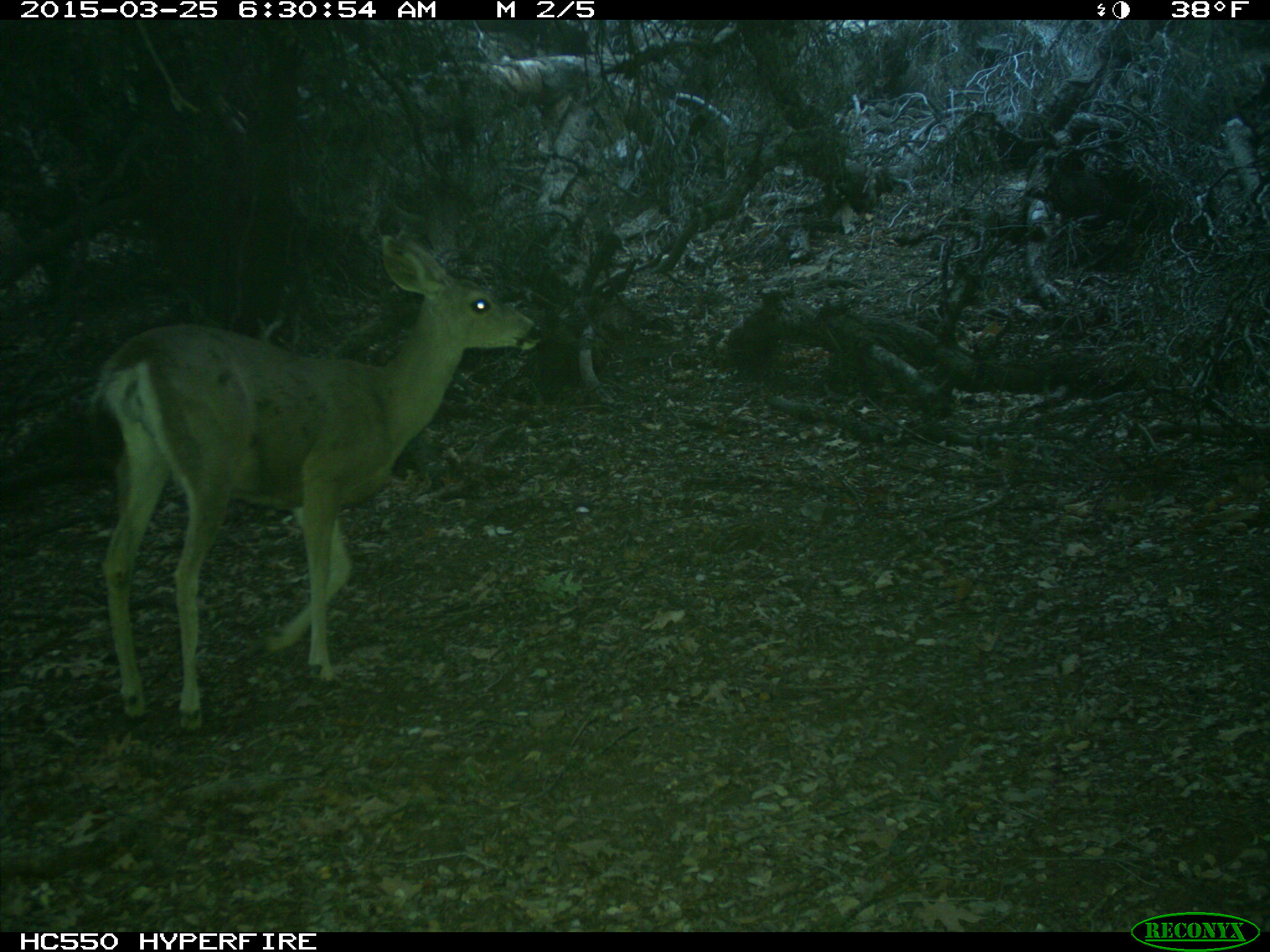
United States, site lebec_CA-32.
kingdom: Animalia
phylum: Chordata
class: Mammalia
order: Artiodactyla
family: Cervidae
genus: Odocoileus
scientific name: Odocoileus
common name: deer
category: unidentified deer